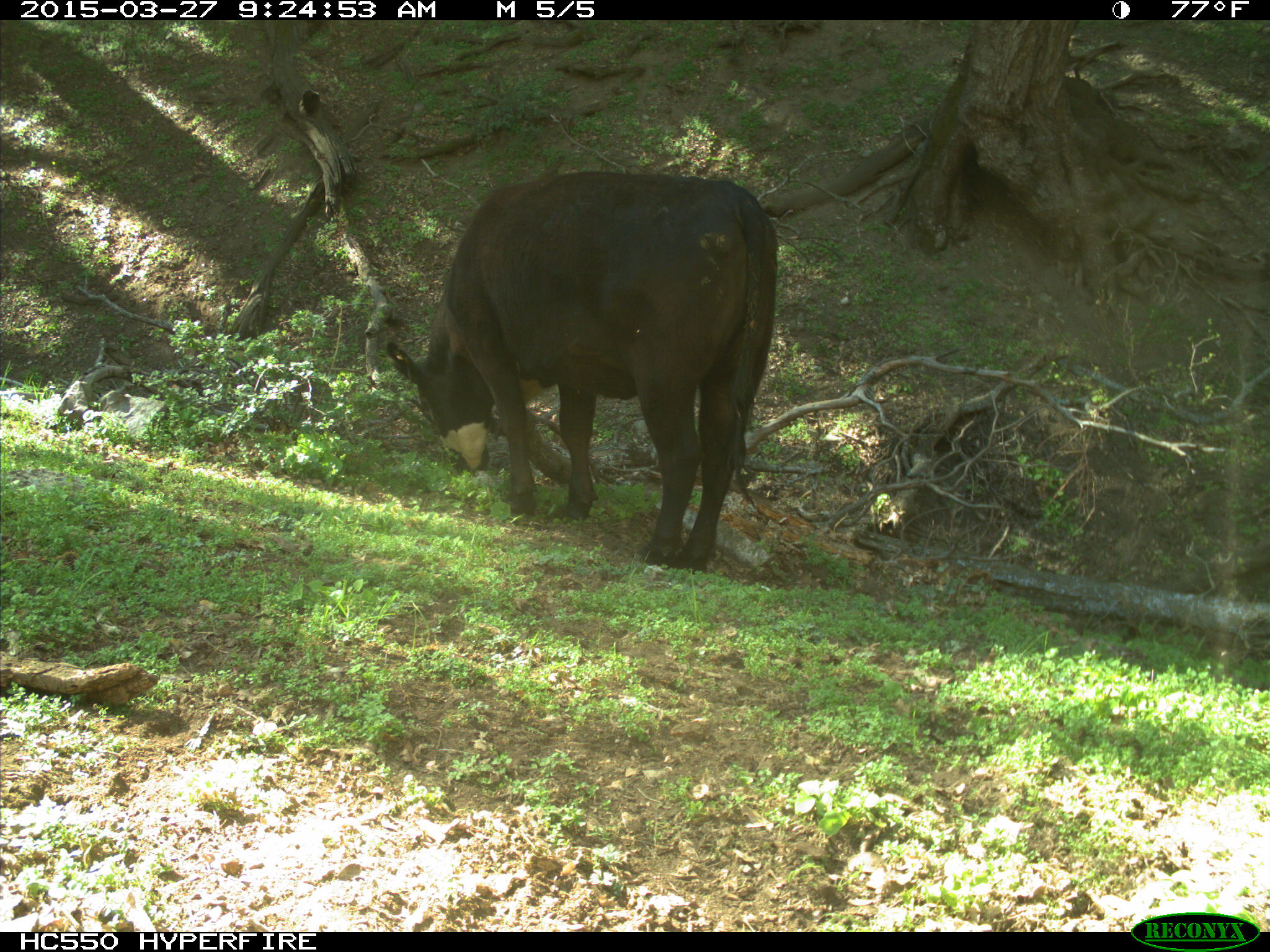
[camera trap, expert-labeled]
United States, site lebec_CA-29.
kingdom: Animalia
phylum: Chordata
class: Mammalia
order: Artiodactyla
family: Bovidae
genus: Bos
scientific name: Bos taurus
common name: domestic cow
Bos taurus (domestic cow).